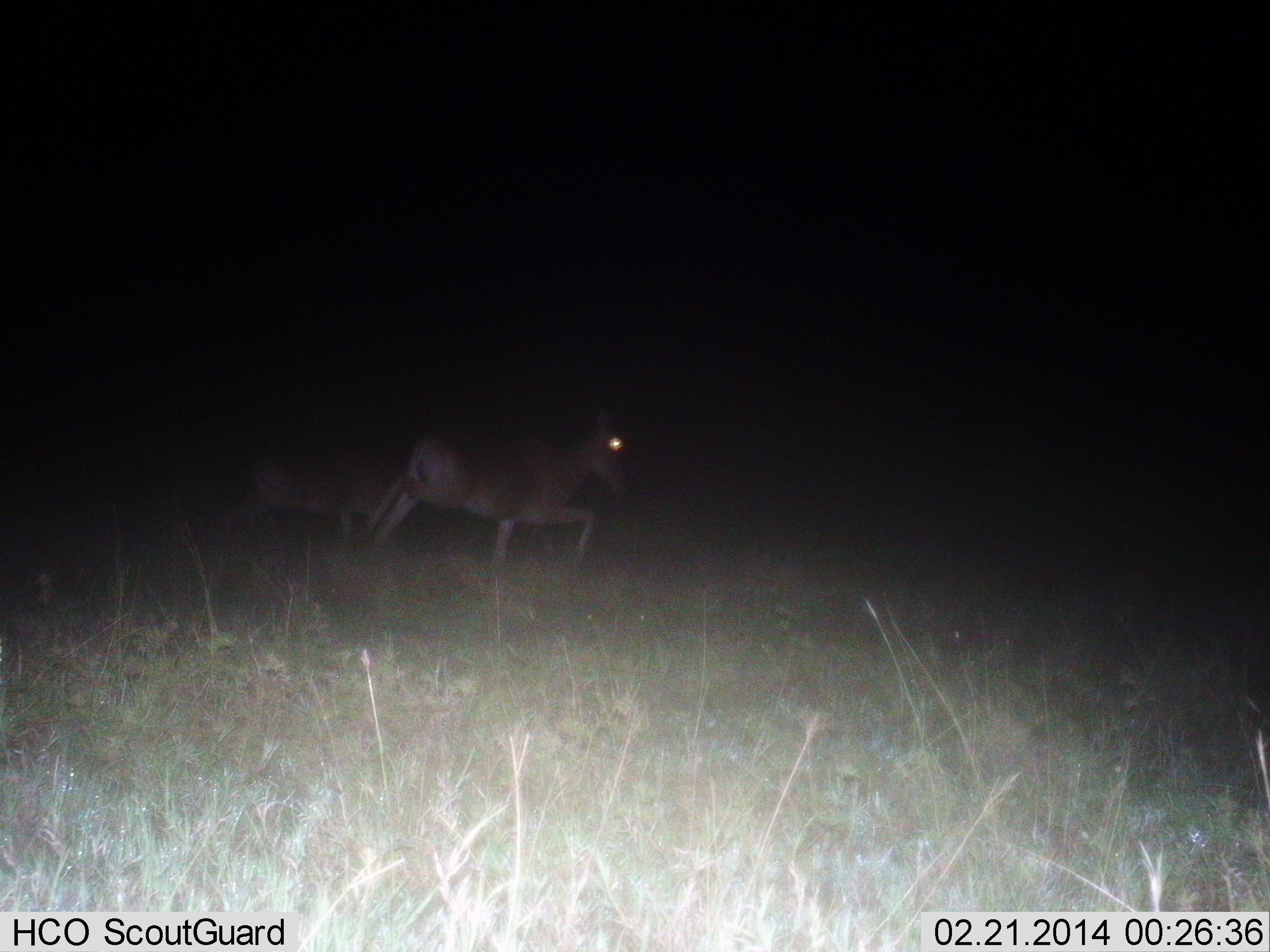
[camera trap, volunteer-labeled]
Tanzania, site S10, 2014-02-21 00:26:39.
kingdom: Animalia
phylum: Chordata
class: Mammalia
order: Artiodactyla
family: Bovidae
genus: Nanger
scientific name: Nanger granti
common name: grant's gazelle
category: gazellegrants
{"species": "gazellegrants (grant's gazelle) (Nanger granti)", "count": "2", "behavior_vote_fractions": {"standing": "14%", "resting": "0%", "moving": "86%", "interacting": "0%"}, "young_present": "0%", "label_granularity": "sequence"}